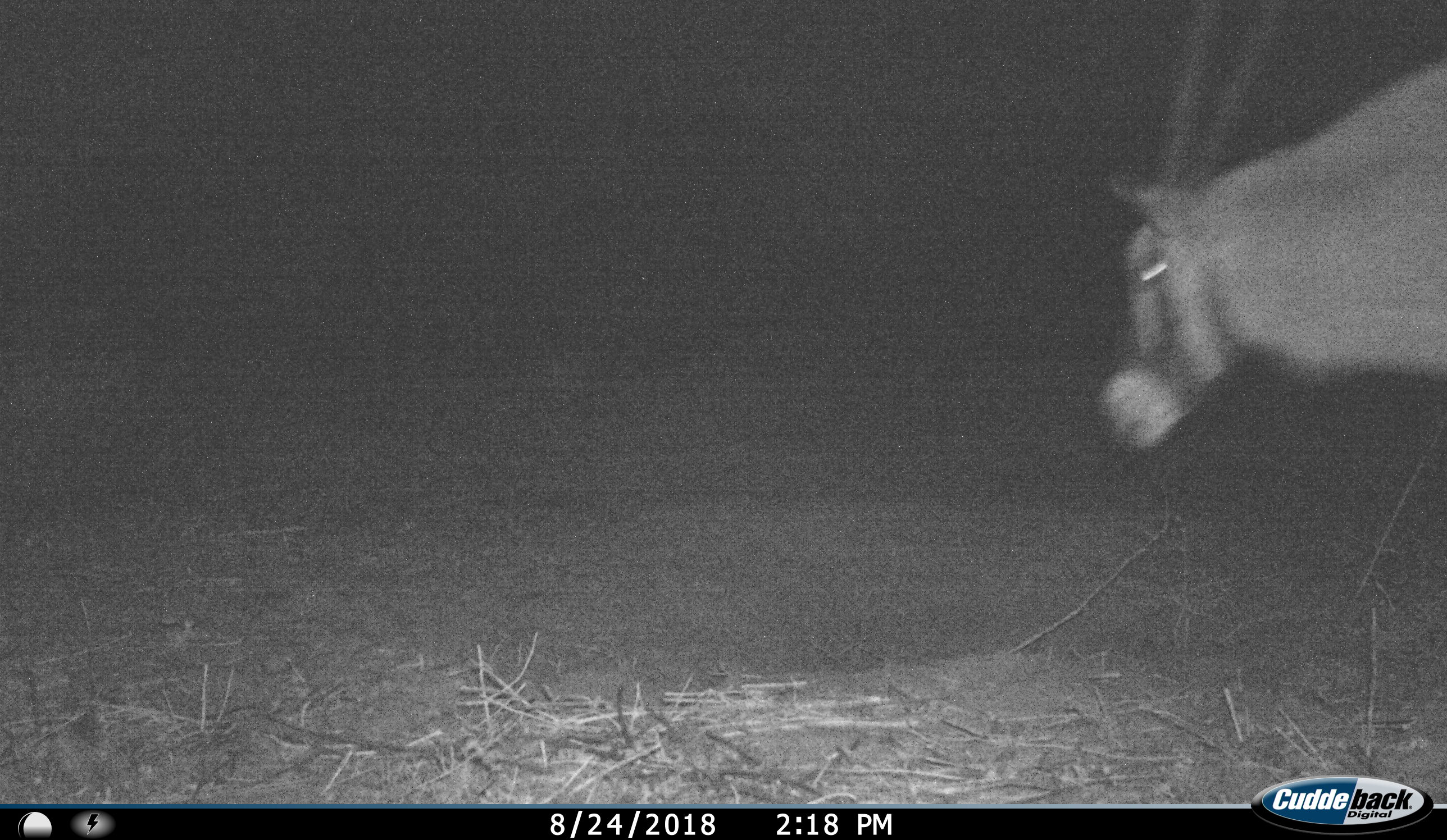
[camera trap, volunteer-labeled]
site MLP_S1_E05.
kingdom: Animalia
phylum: Chordata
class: Mammalia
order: Artiodactyla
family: Bovidae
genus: Oryx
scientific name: Oryx gazella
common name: gemsbok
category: oryx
Oryx (gemsbok) (Oryx gazella), count 1. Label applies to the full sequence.